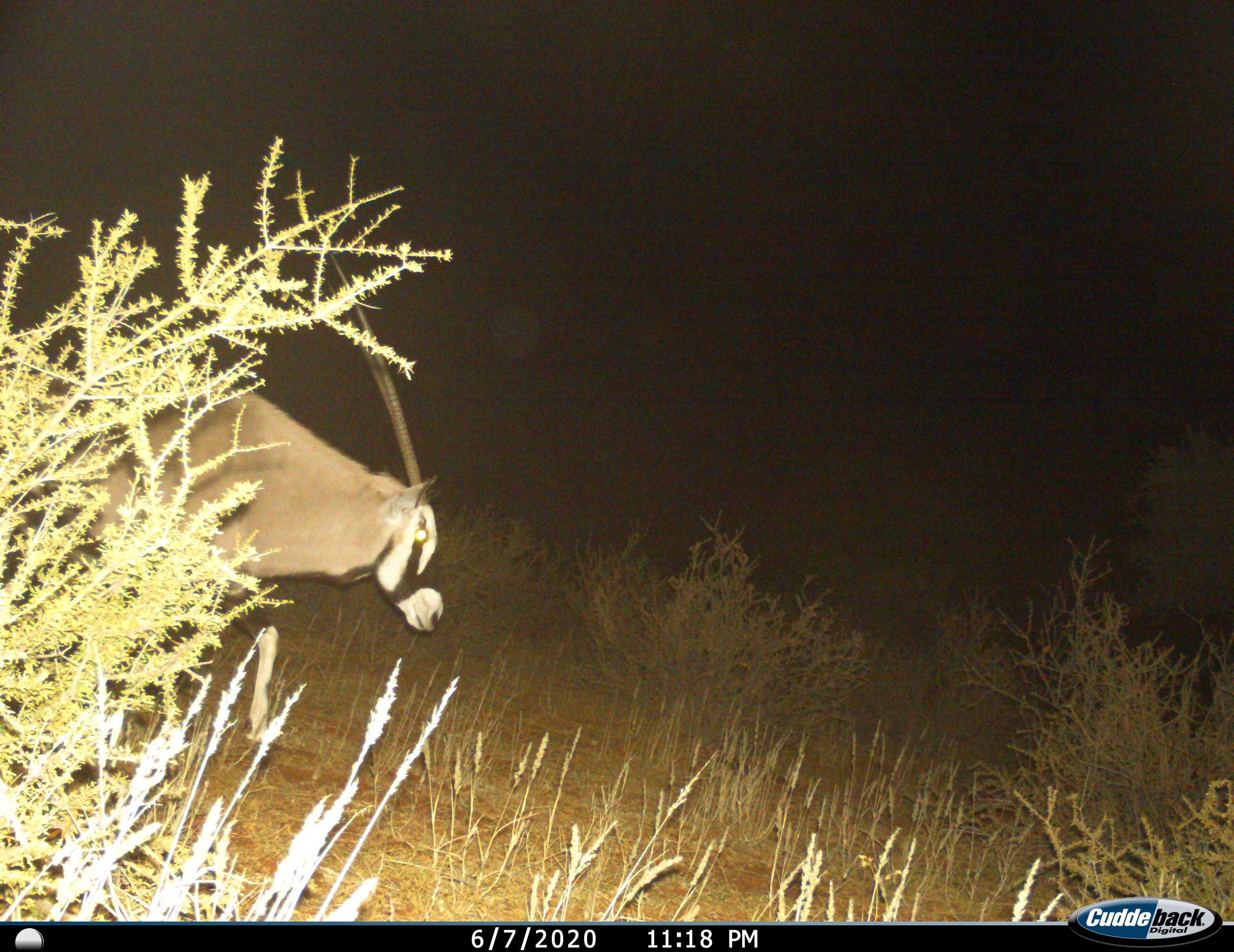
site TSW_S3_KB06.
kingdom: Animalia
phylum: Chordata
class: Mammalia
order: Artiodactyla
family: Bovidae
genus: Oryx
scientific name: Oryx gazella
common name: gemsbok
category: oryx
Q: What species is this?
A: Oryx (gemsbok) (Oryx gazella).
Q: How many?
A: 1.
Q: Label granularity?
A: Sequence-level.